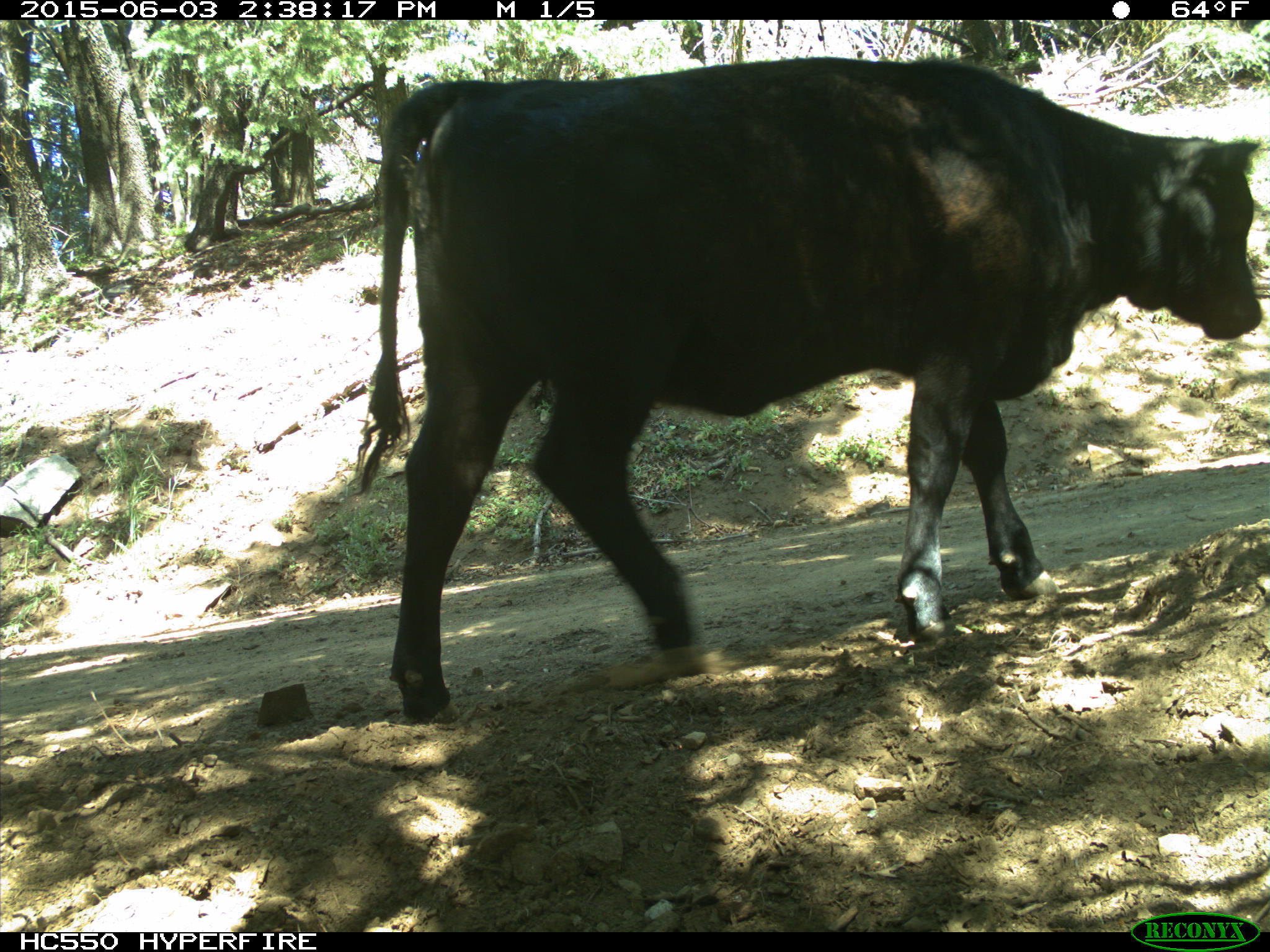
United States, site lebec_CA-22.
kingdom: Animalia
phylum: Chordata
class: Mammalia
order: Artiodactyla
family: Bovidae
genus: Bos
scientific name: Bos taurus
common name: domestic cow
Bos taurus (domestic cow).